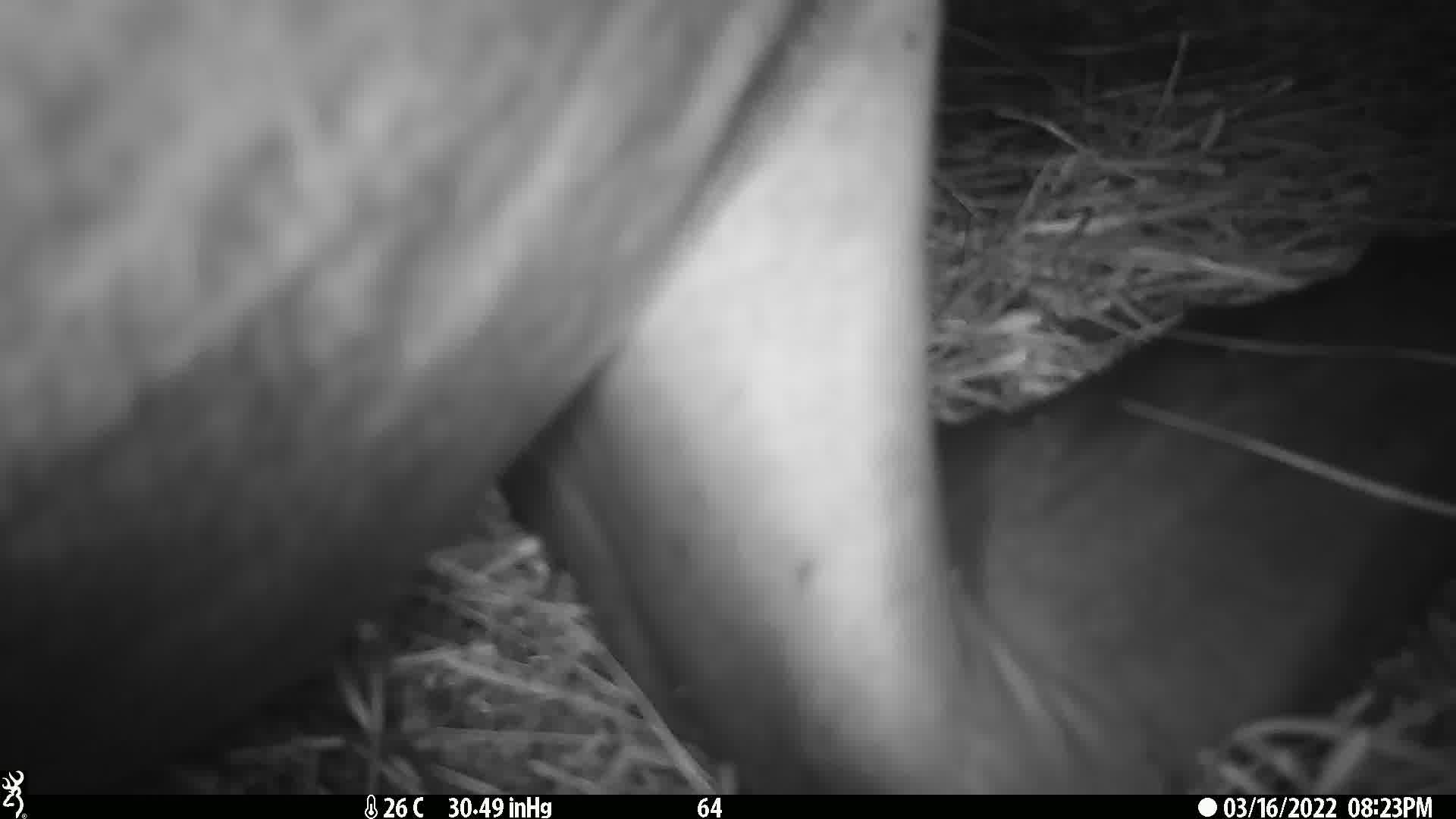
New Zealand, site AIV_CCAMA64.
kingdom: Animalia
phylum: Chordata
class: Mammalia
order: Carnivora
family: Otariidae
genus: Phocarctos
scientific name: Phocarctos hookeri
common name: new zealand sea lion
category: sealion